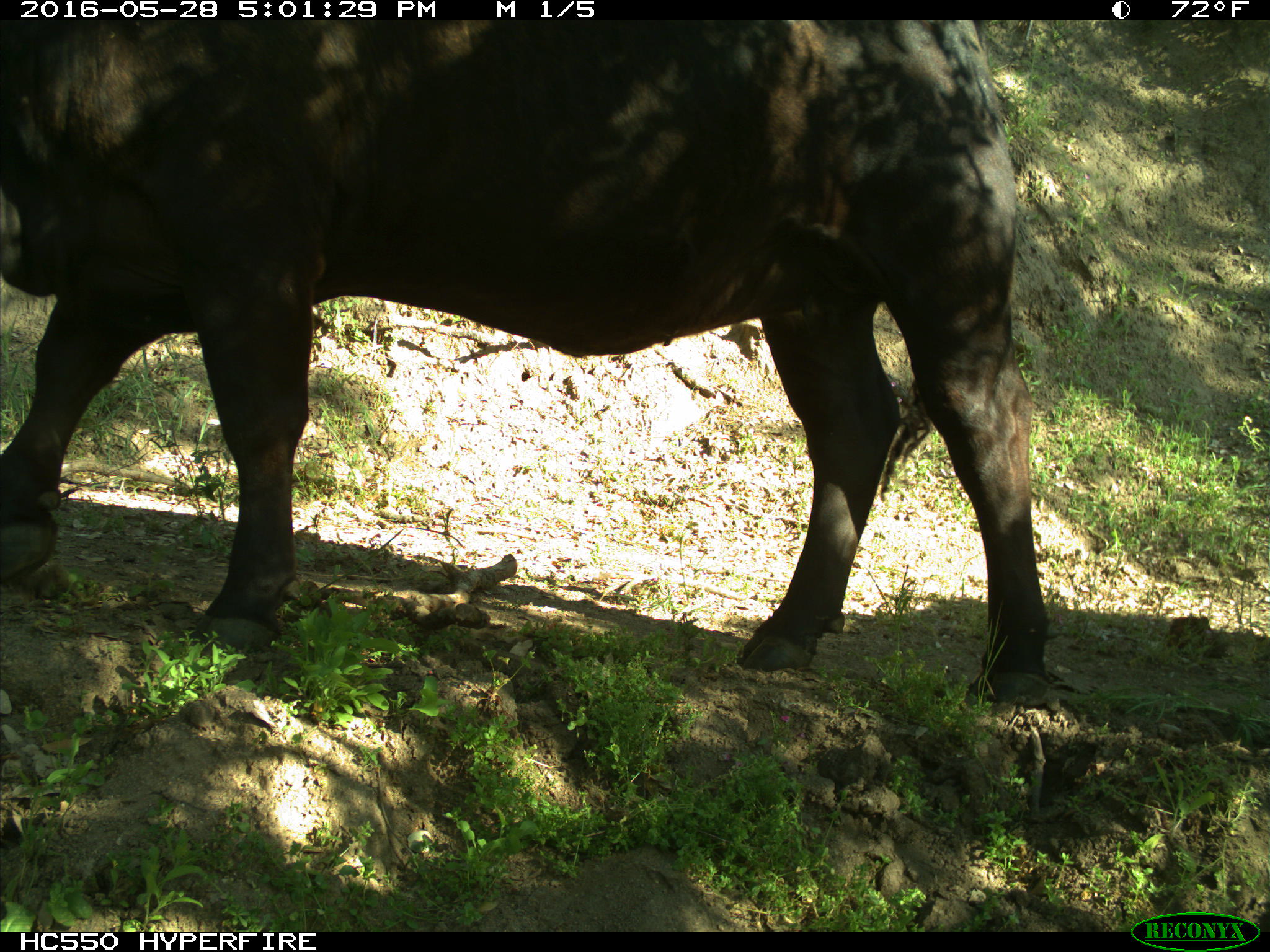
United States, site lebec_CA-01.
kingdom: Animalia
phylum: Chordata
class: Mammalia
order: Artiodactyla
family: Bovidae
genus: Bos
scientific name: Bos taurus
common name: domestic cow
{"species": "Bos taurus (domestic cow)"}